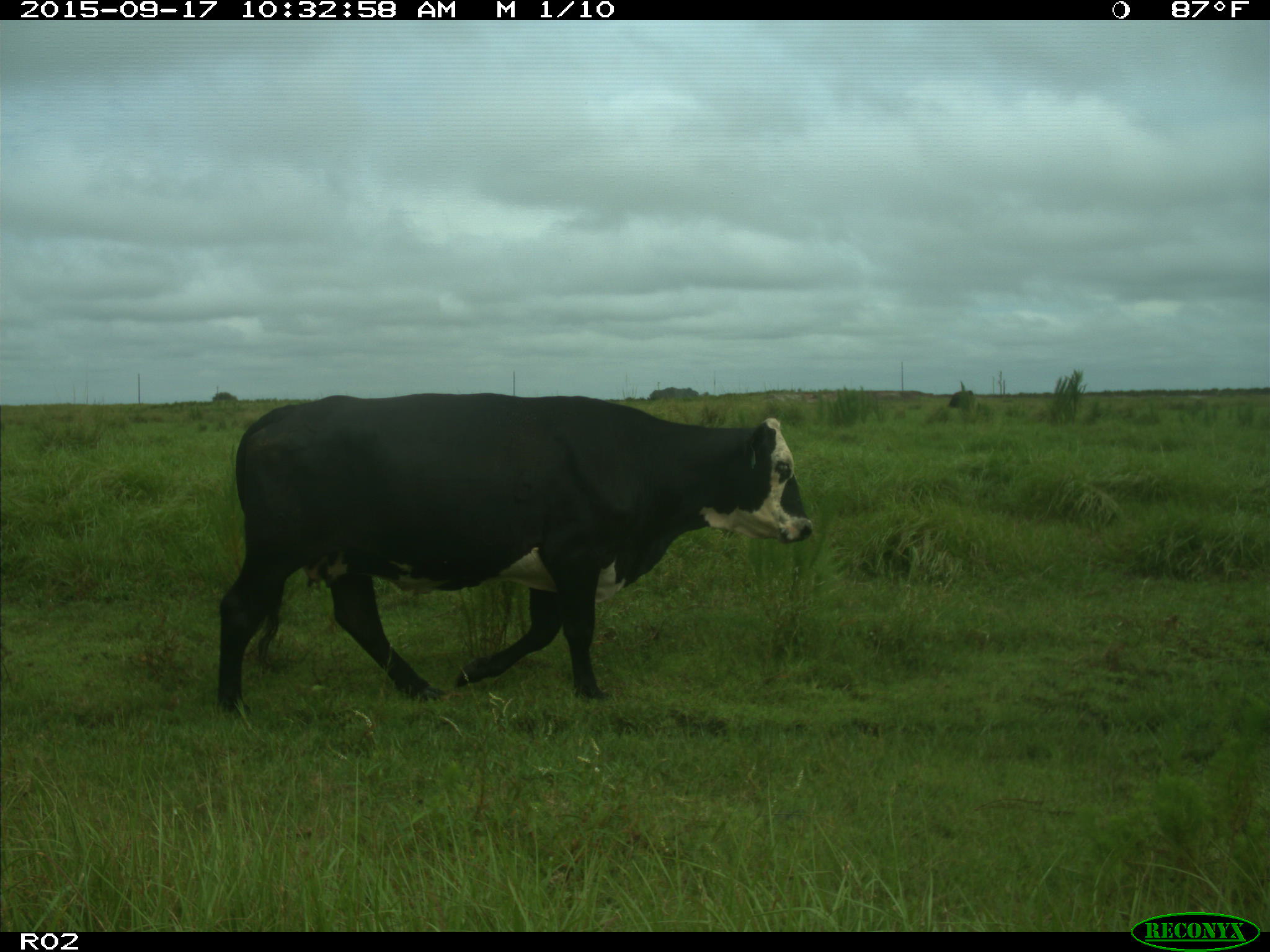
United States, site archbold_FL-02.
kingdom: Animalia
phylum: Chordata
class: Mammalia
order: Artiodactyla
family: Bovidae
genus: Bos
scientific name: Bos taurus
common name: domestic cow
Bos taurus (domestic cow).